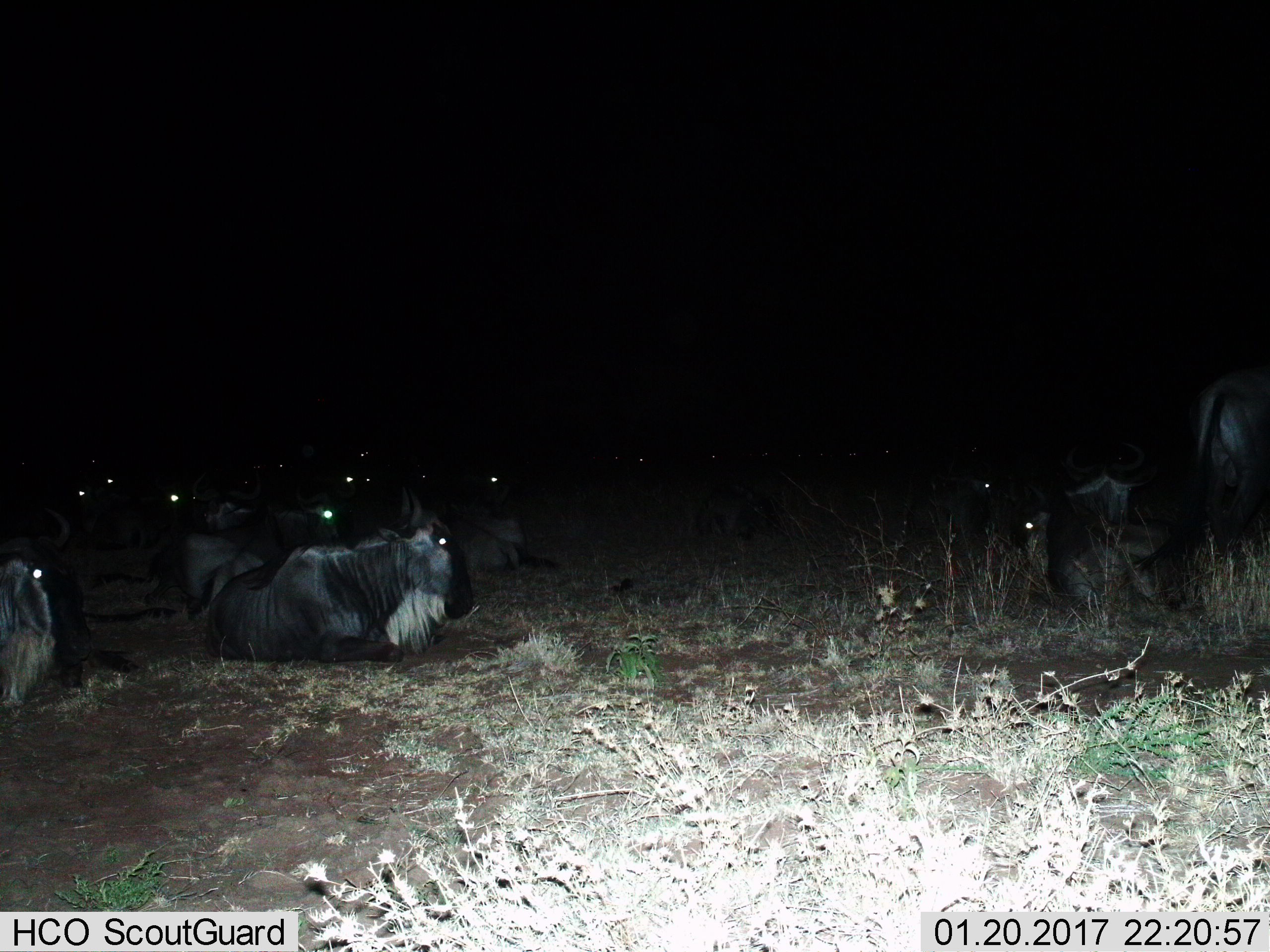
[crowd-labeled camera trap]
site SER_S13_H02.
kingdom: Animalia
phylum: Chordata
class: Mammalia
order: Artiodactyla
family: Bovidae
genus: Connochaetes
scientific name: Connochaetes taurinus taurinus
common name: blue wildebeest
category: wildebeestblue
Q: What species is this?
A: Wildebeestblue (blue wildebeest) (Connochaetes taurinus taurinus).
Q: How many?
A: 11-50.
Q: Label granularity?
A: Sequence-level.